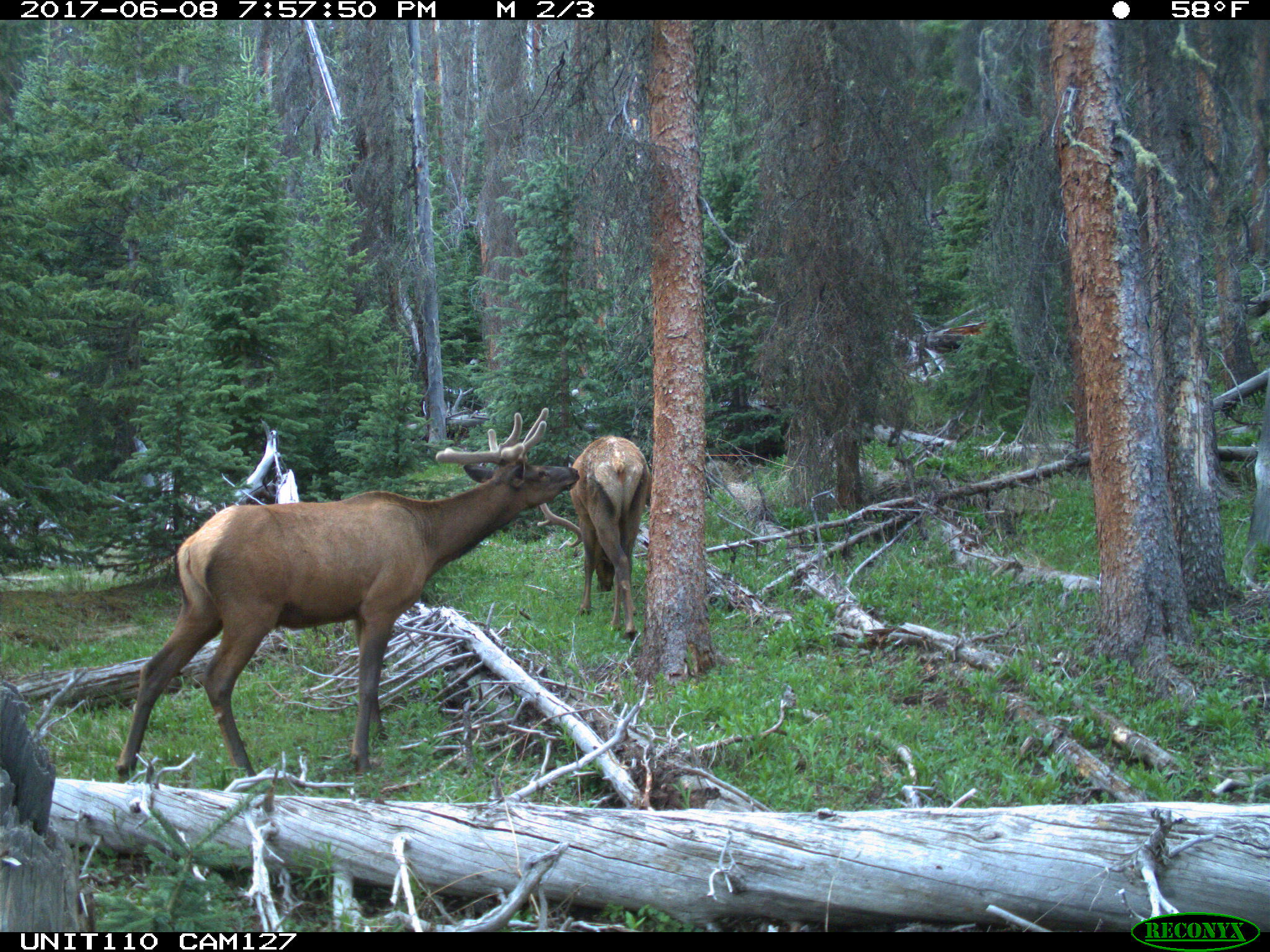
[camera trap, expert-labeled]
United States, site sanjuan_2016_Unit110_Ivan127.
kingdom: Animalia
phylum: Chordata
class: Mammalia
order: Artiodactyla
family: Cervidae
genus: Cervus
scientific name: Cervus elaphus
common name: red deer